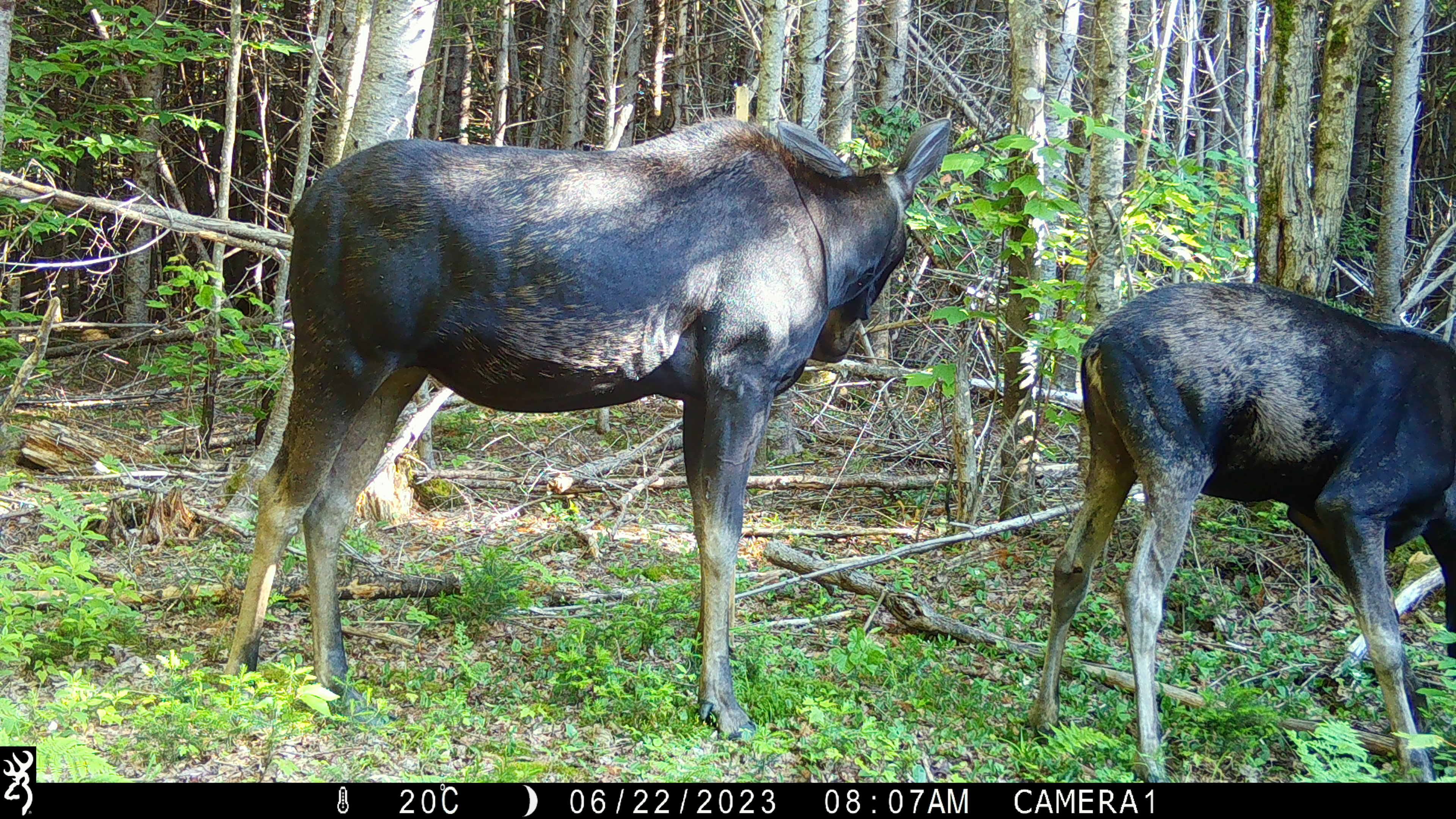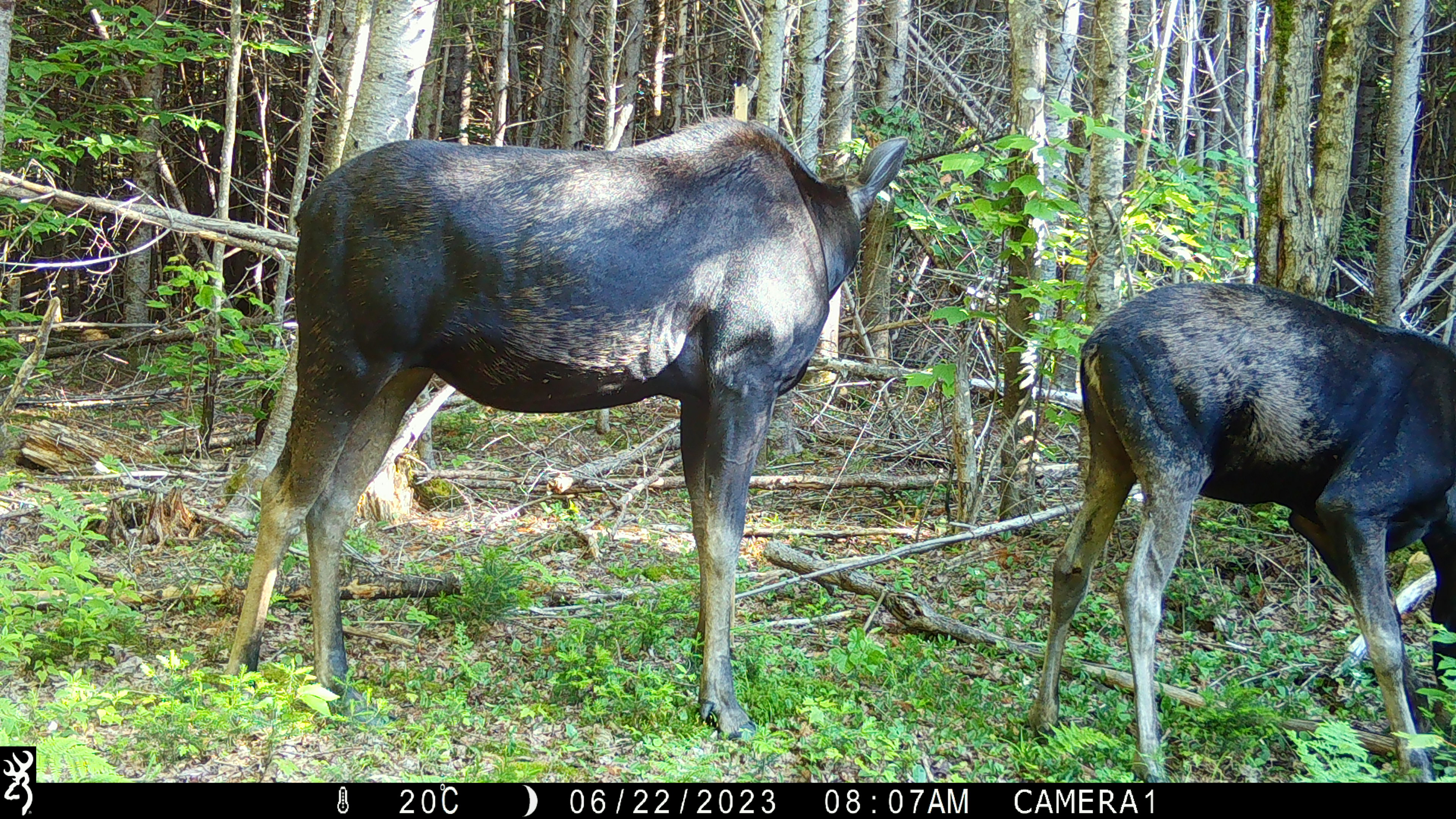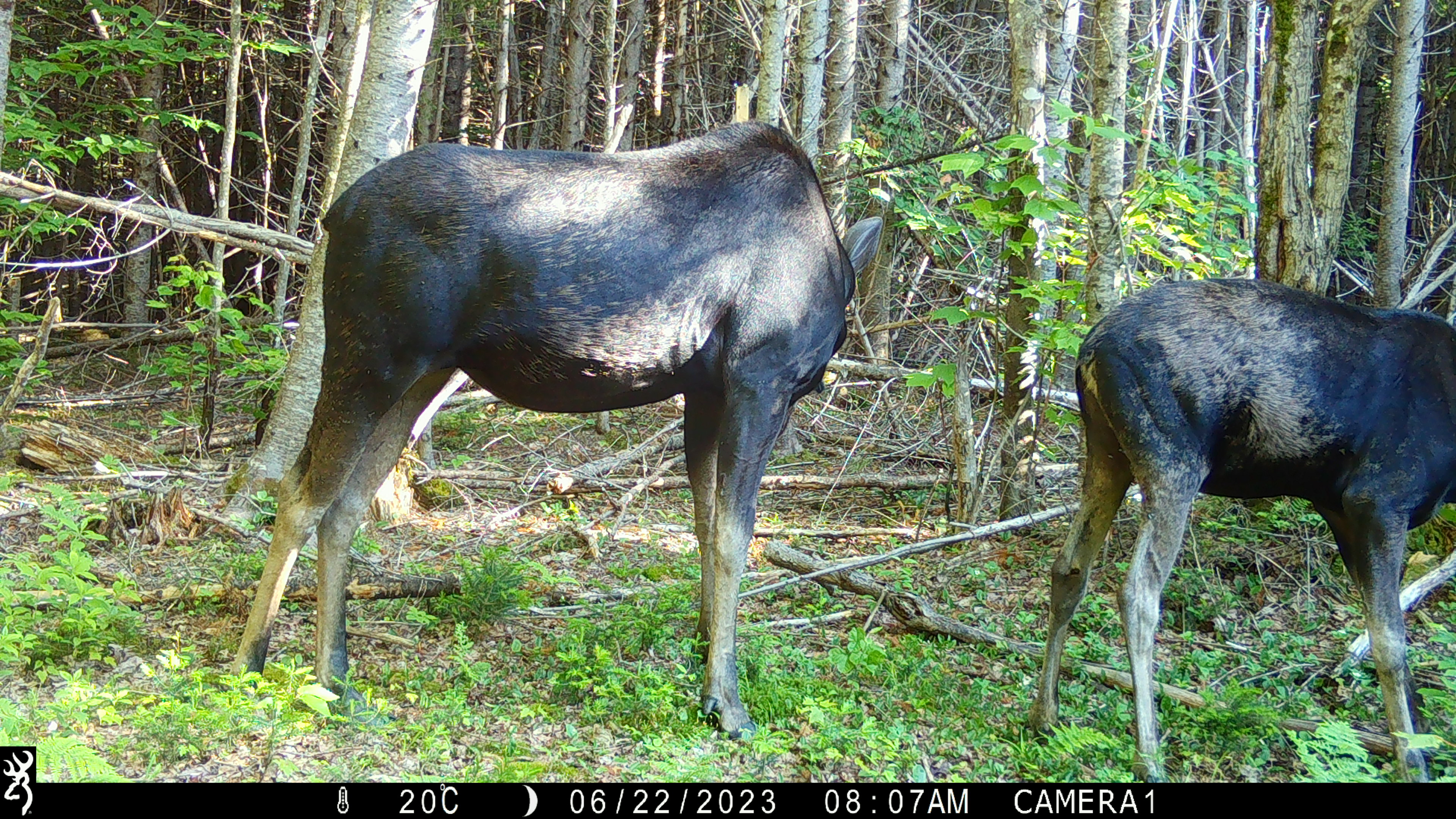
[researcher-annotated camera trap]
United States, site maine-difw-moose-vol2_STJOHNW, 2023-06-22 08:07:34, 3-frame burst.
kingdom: Animalia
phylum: Chordata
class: Mammalia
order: Artiodactyla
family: Cervidae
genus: Alces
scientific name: Alces alces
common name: moose